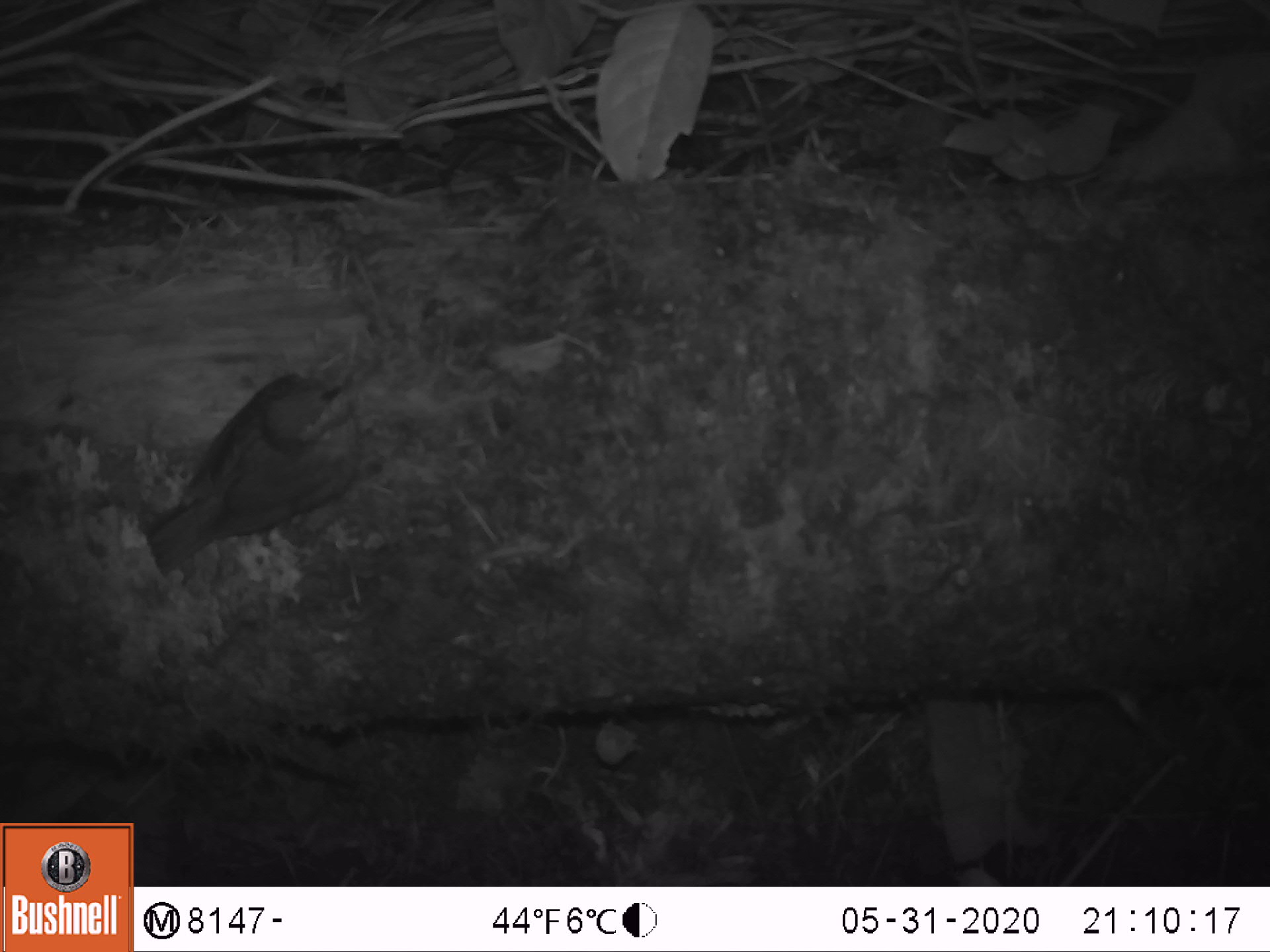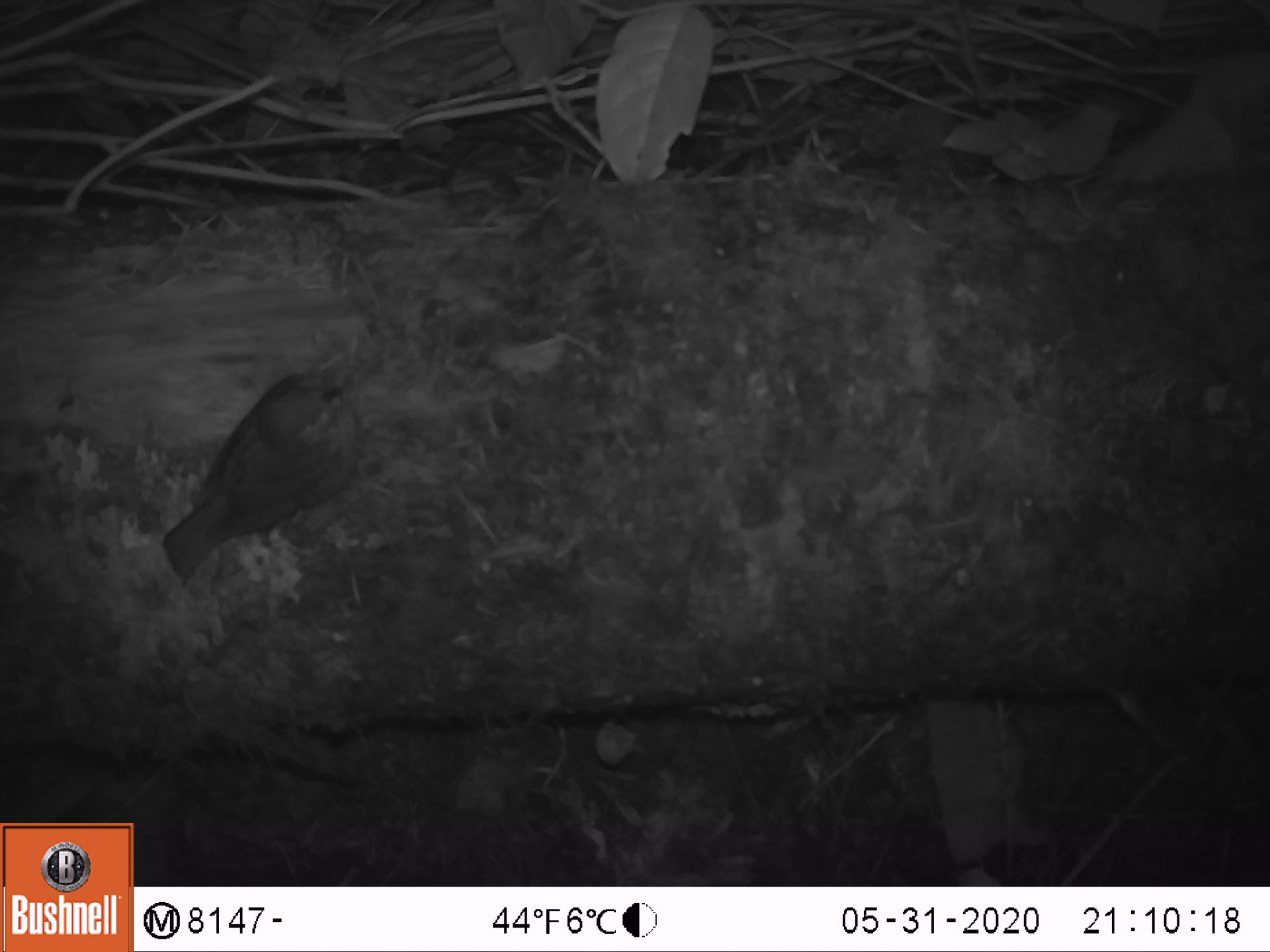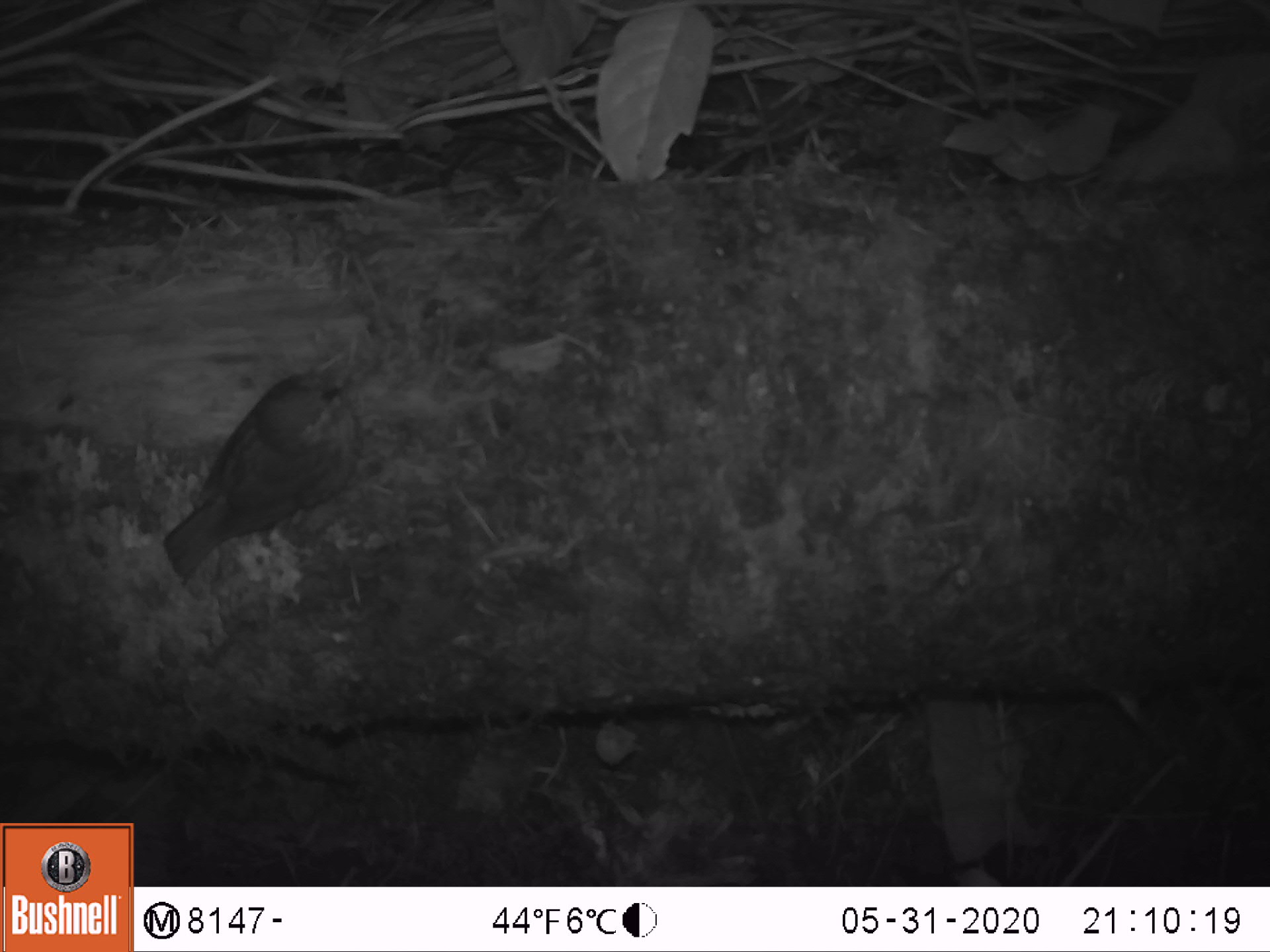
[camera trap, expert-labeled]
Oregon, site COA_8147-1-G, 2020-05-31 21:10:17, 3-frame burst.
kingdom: Animalia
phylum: Chordata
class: Aves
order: Passeriformes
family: Turdidae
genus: Catharus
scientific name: Catharus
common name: brown thrushes and nightingale-thrushes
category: catharus species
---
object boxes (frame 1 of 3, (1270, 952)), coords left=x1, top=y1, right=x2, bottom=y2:
catharus species: left=141, top=368, right=365, bottom=586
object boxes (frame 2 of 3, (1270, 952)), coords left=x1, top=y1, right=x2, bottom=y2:
catharus species: left=162, top=353, right=369, bottom=592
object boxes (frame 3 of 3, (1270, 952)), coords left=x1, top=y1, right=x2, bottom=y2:
catharus species: left=151, top=363, right=369, bottom=594